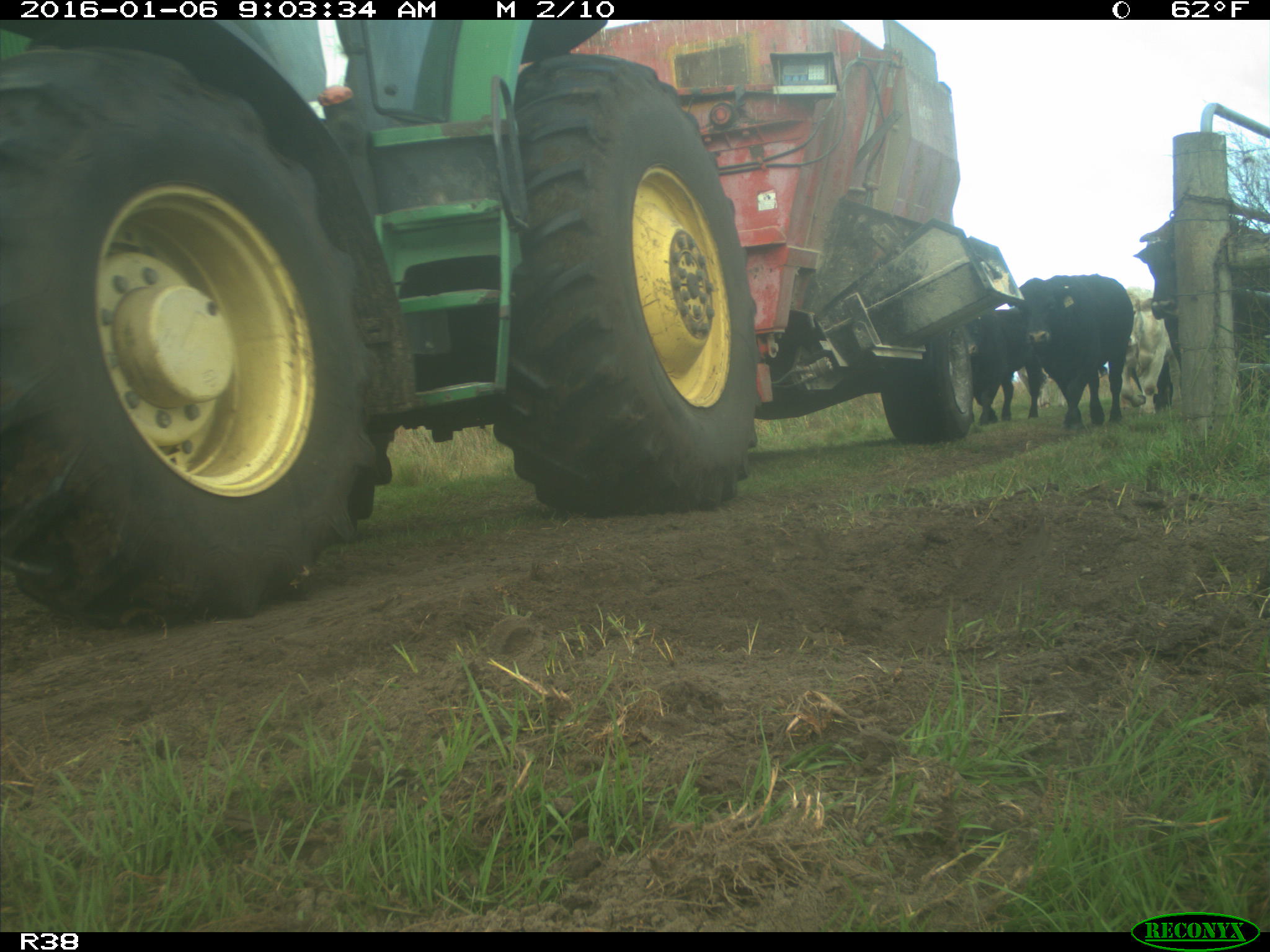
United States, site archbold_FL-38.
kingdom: Animalia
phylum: Chordata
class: Mammalia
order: Artiodactyla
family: Bovidae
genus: Bos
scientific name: Bos taurus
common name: domestic cow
Bos taurus (domestic cow).